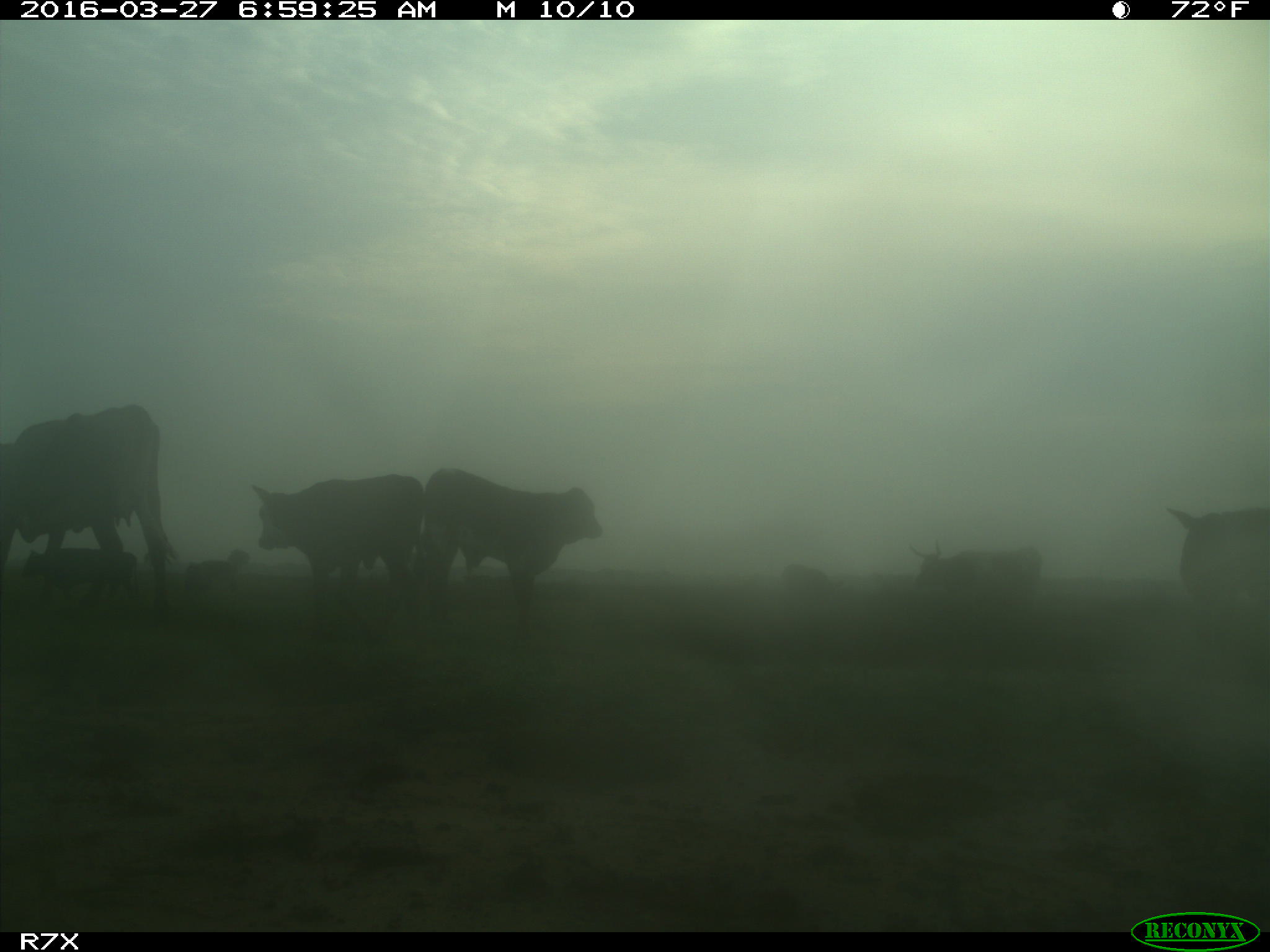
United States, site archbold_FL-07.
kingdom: Animalia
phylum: Chordata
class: Mammalia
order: Artiodactyla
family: Bovidae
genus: Bos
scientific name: Bos taurus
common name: domestic cow